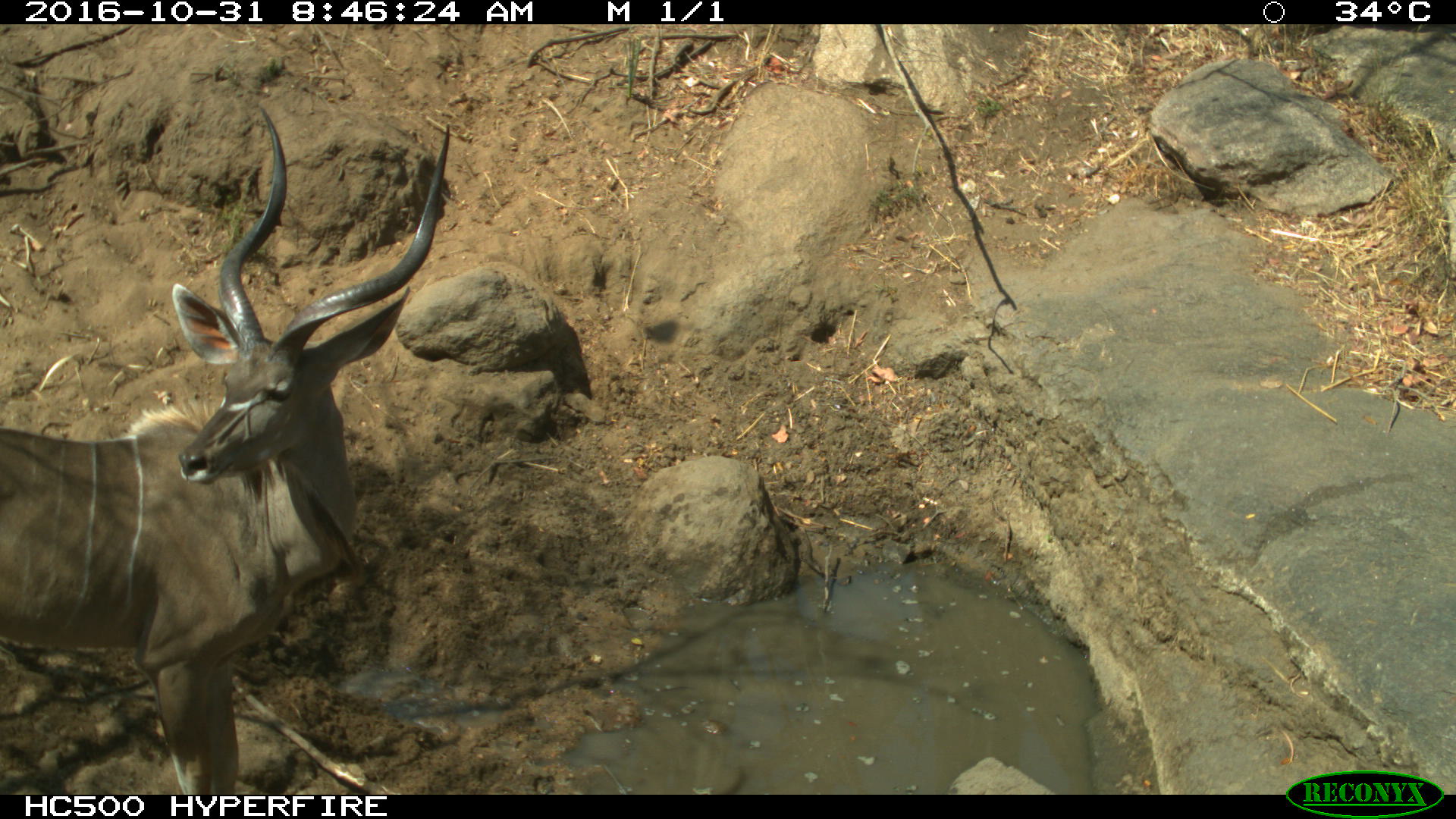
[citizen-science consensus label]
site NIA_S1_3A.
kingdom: Animalia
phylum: Chordata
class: Mammalia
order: Artiodactyla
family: Bovidae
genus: Tragelaphus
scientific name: Tragelaphus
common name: kudu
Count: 1.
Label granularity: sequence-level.